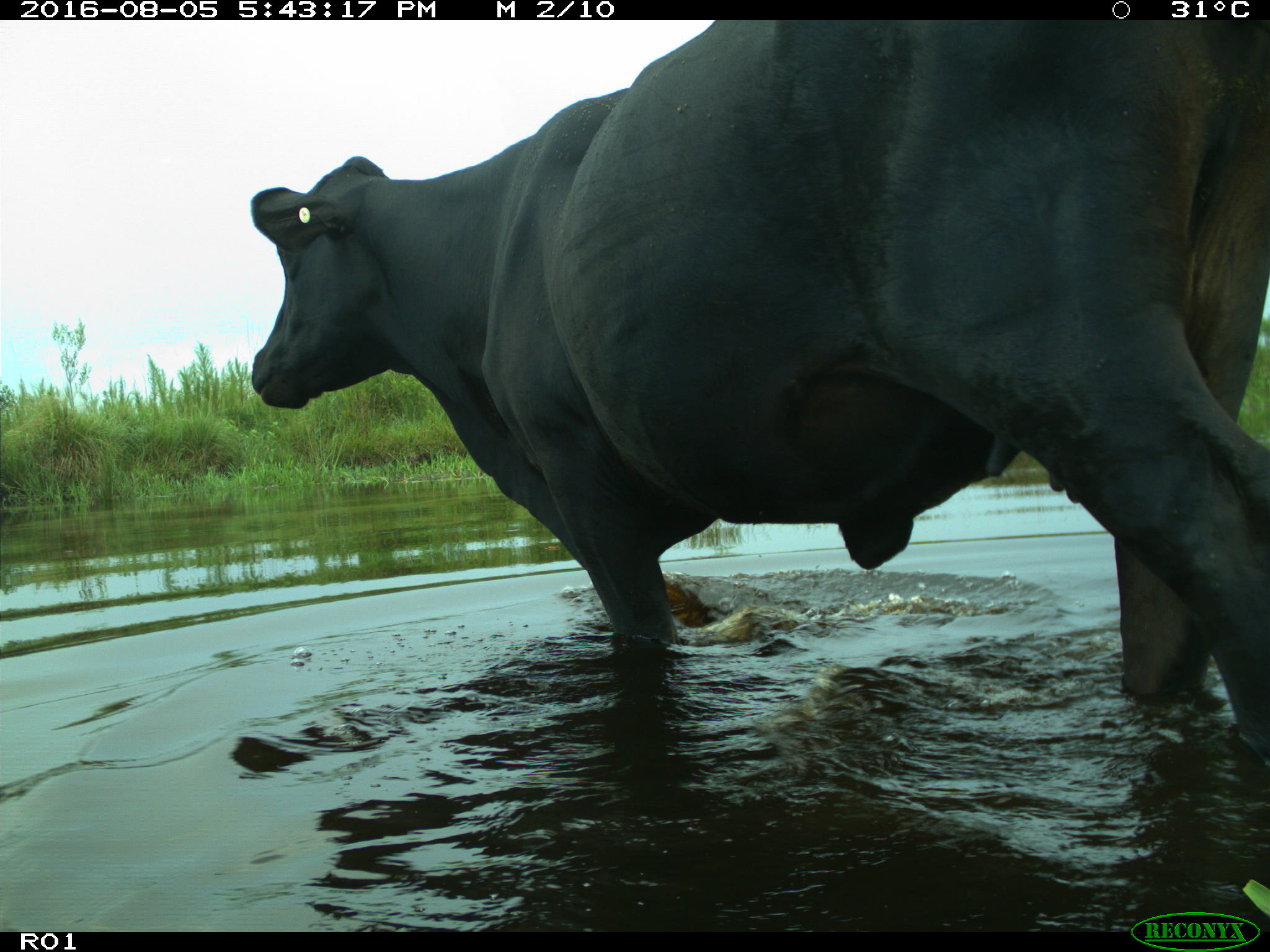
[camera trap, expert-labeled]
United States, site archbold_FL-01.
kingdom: Animalia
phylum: Chordata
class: Mammalia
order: Artiodactyla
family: Bovidae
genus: Bos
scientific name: Bos taurus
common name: domestic cow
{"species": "Bos taurus (domestic cow)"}